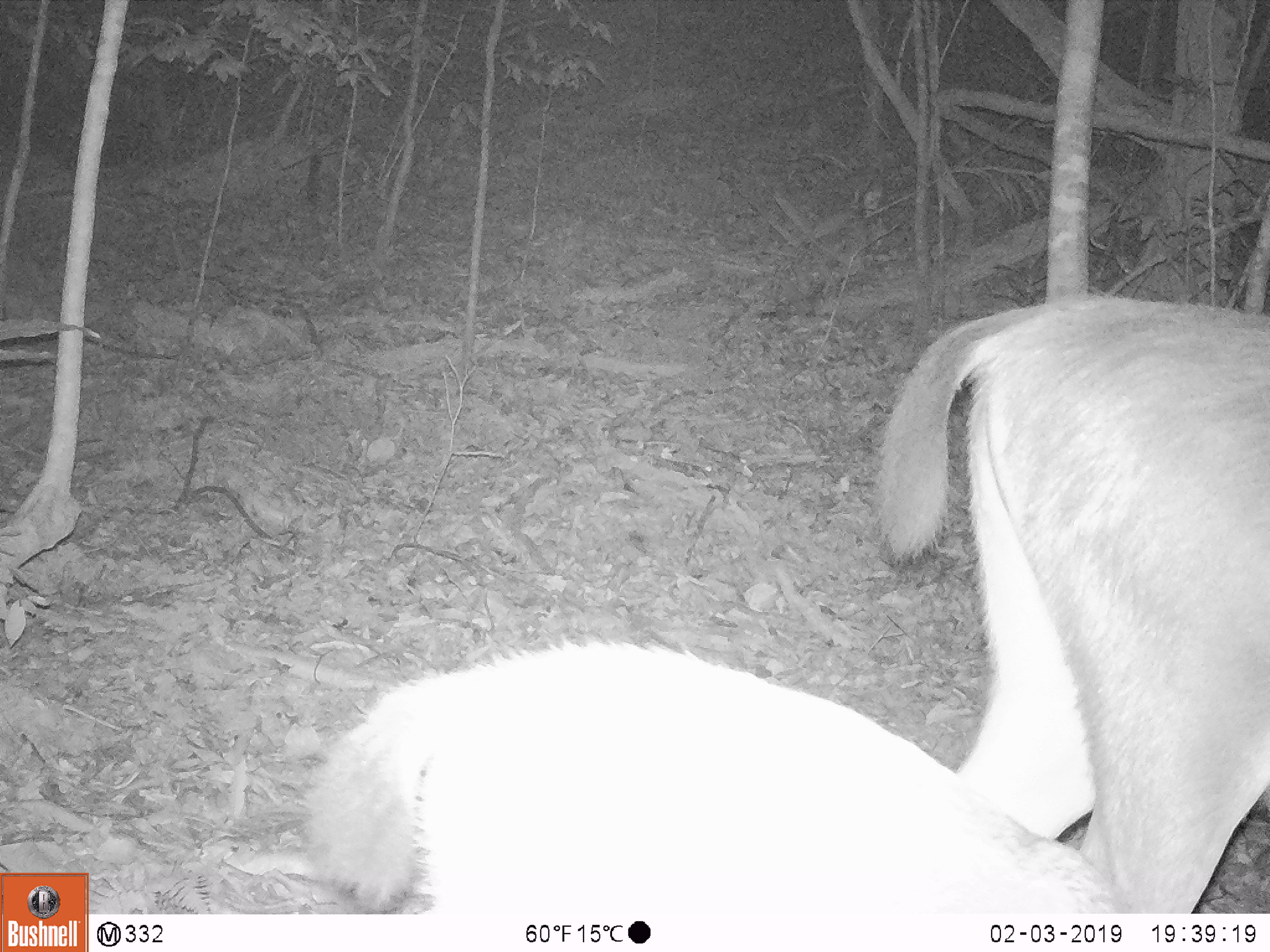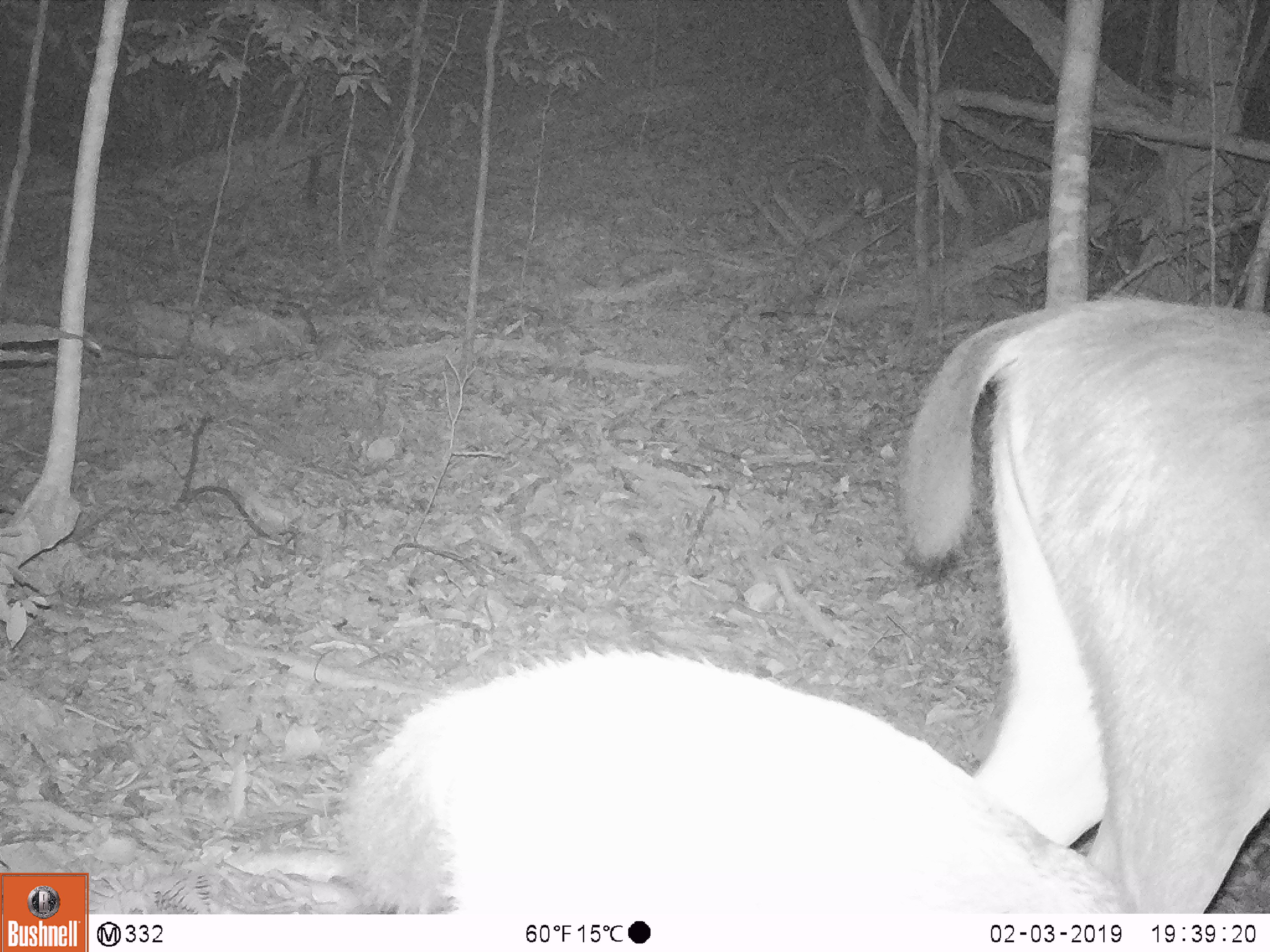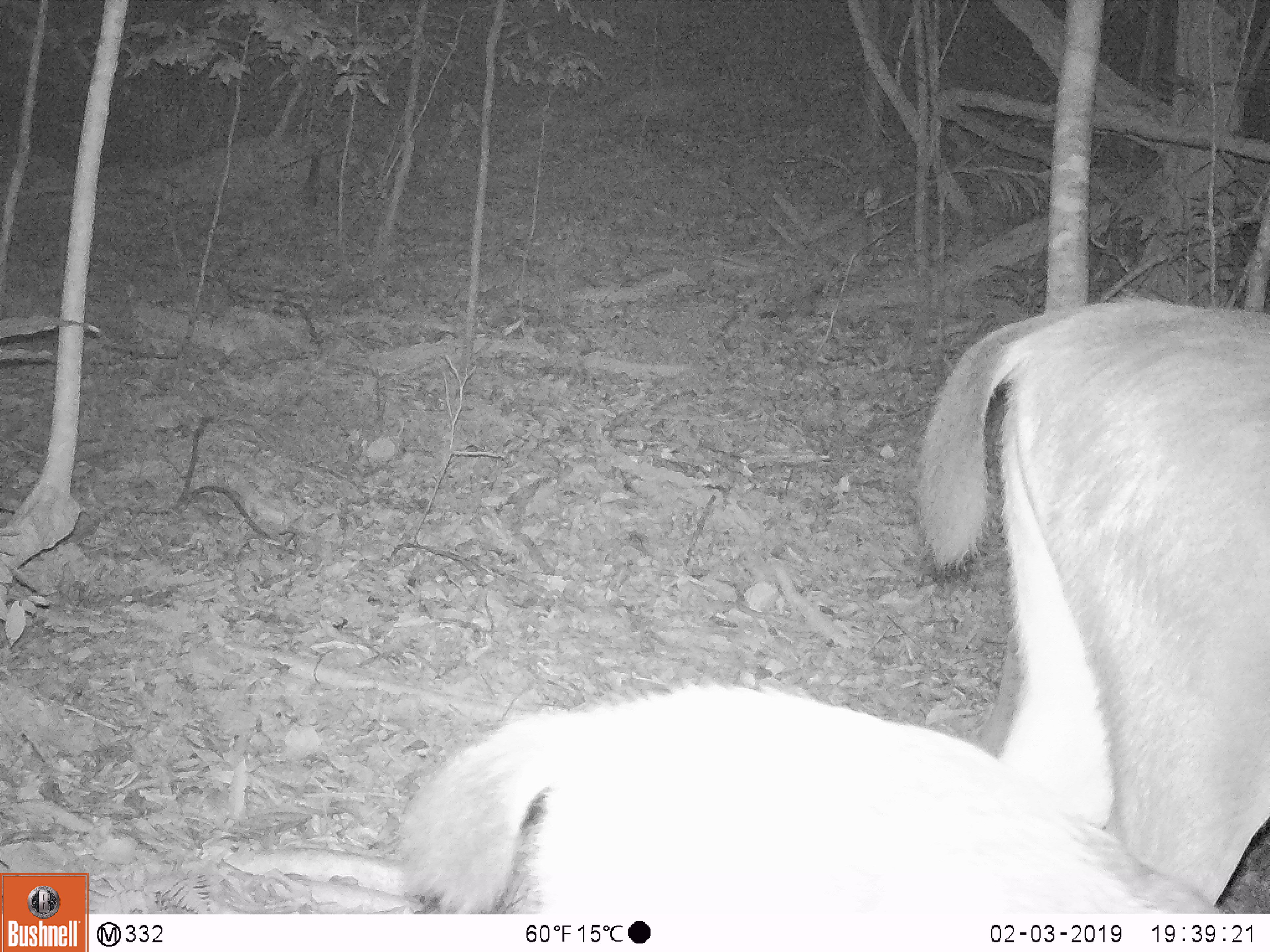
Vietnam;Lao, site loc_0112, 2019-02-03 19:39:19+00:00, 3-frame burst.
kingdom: Animalia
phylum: Chordata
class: Mammalia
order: Artiodactyla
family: Cervidae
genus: Rusa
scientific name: Rusa unicolor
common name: sambar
Sambar (Rusa unicolor). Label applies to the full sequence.